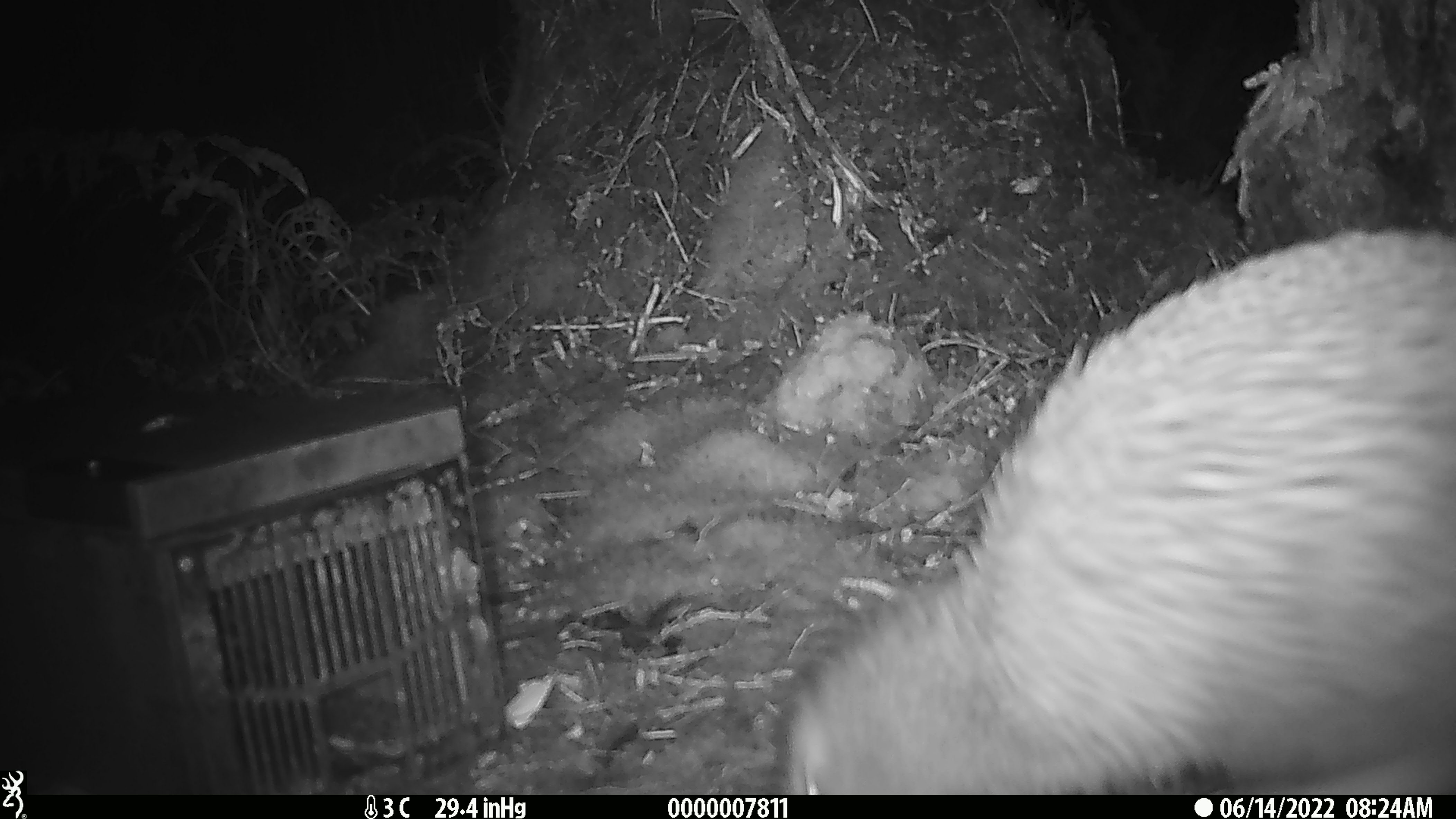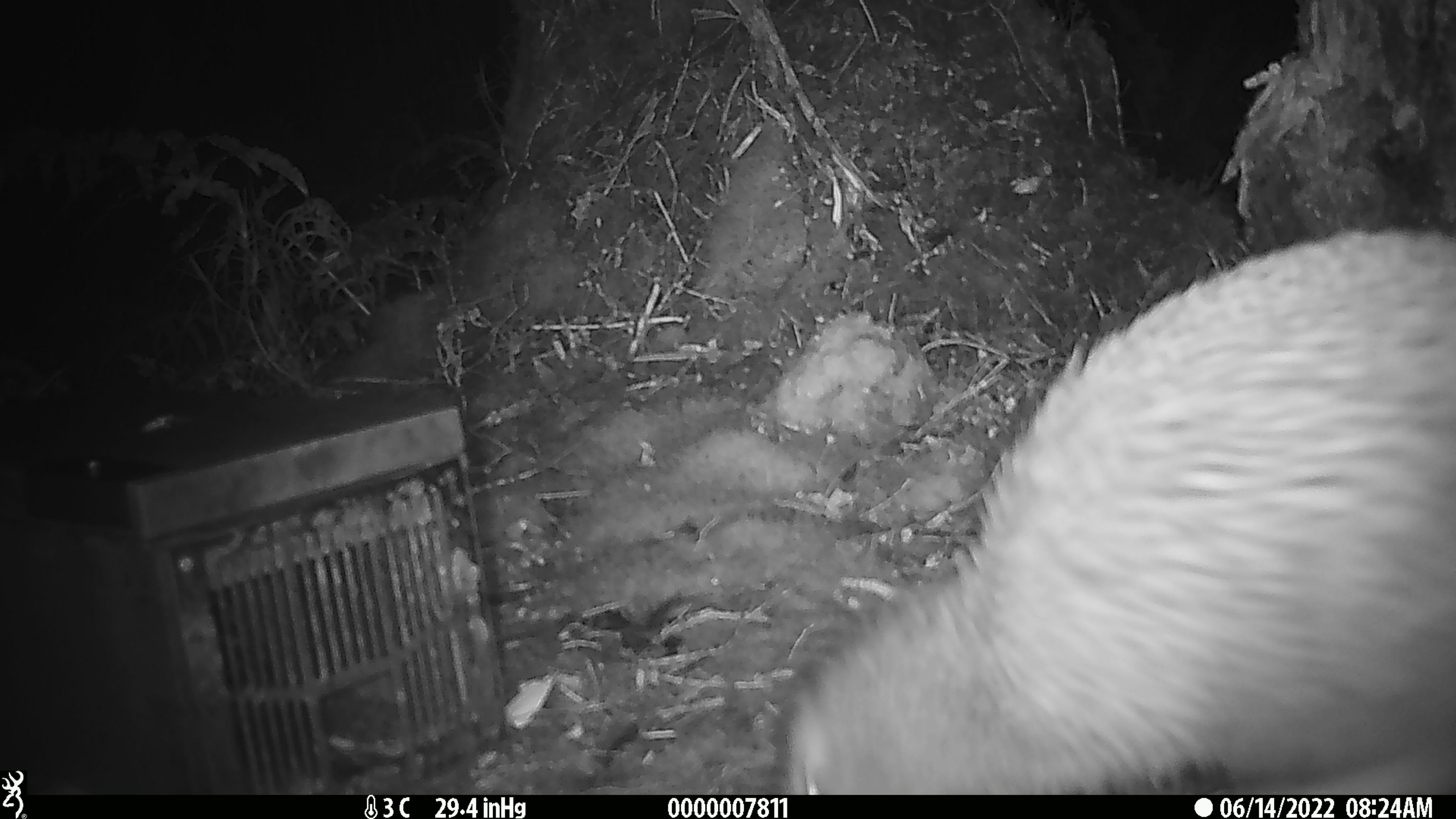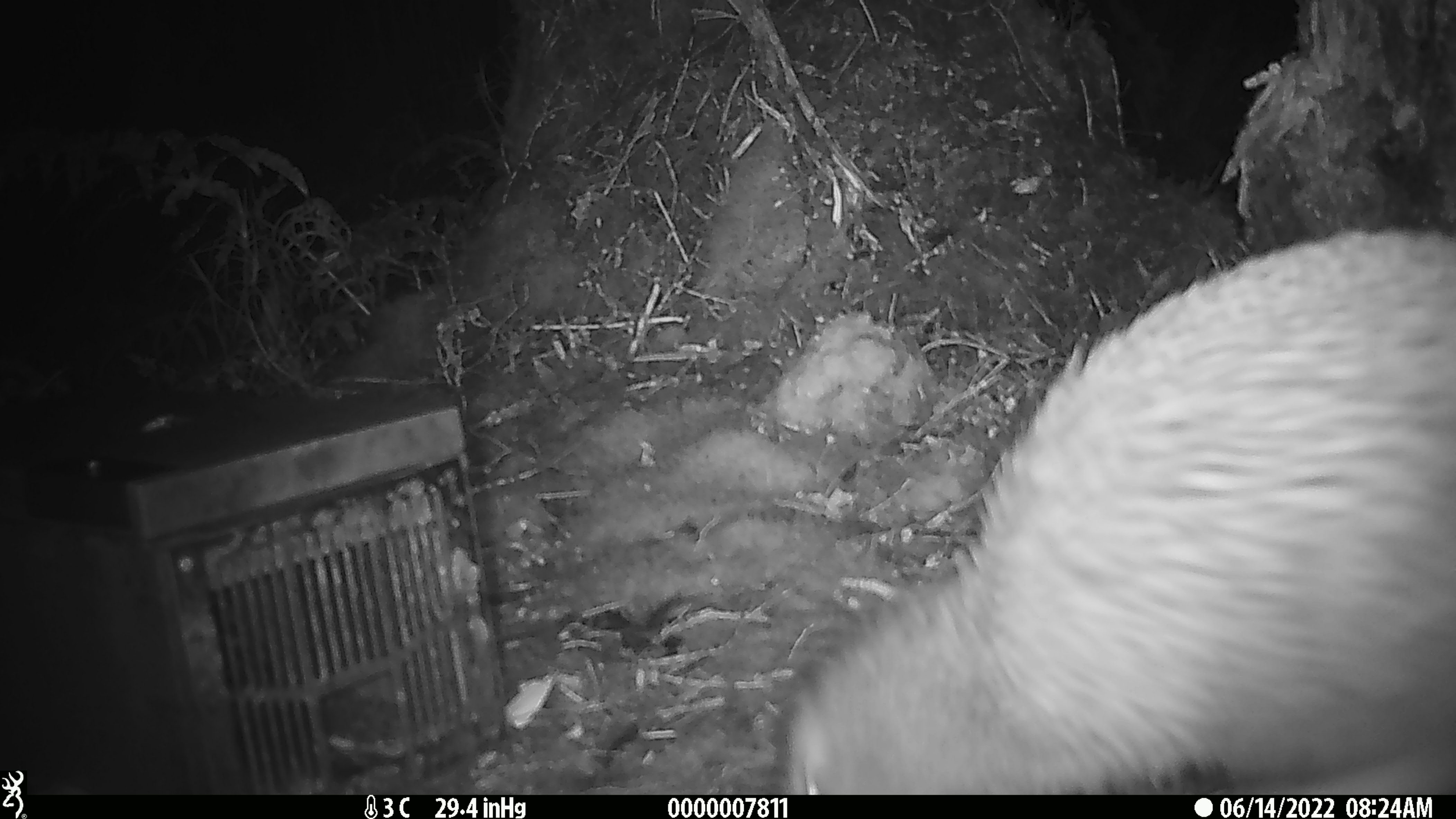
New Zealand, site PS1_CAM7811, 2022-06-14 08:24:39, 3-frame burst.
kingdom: Animalia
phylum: Chordata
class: Aves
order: Apterygiformes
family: Apterygidae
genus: Apteryx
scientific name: Apteryx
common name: kiwi